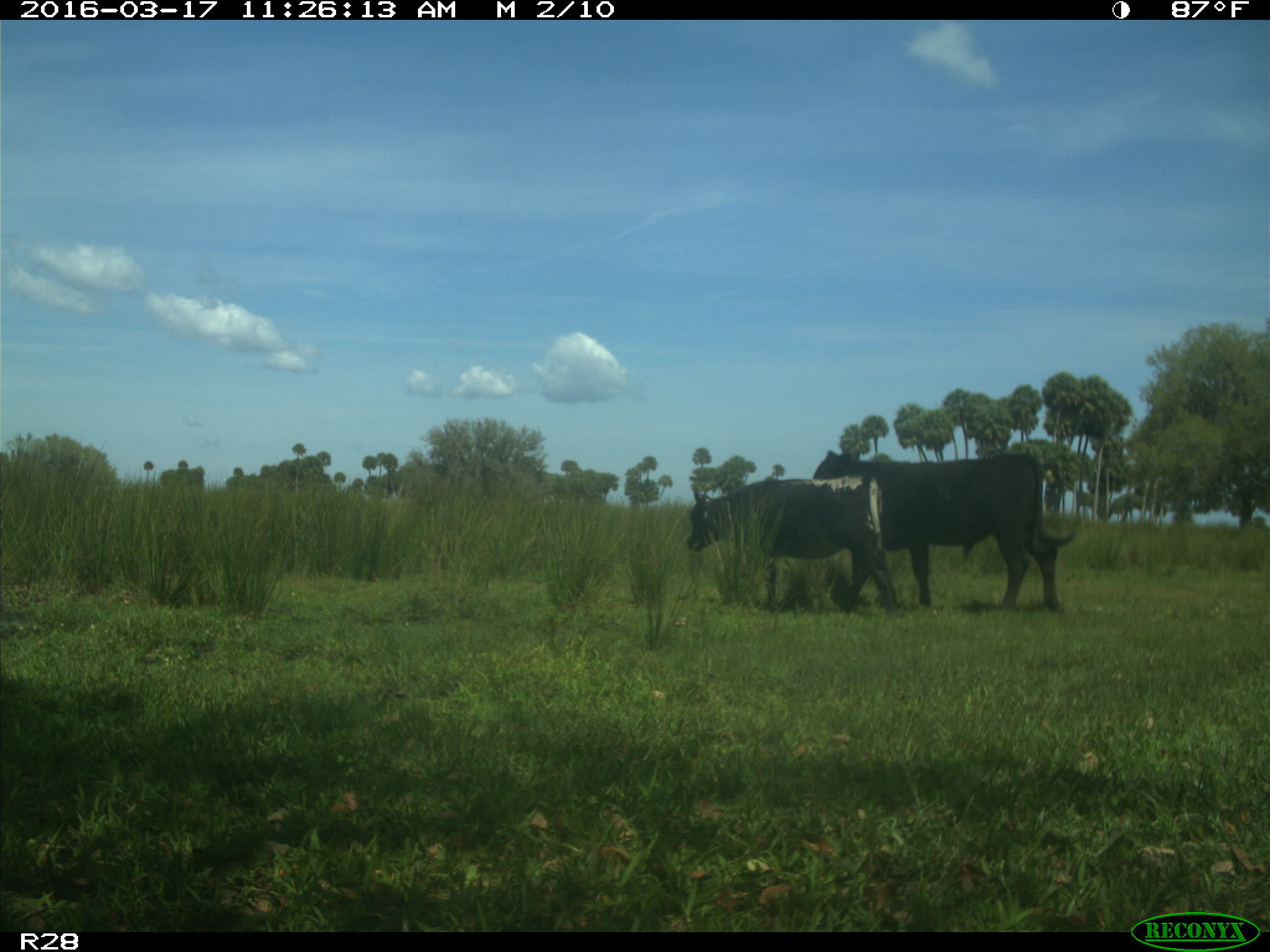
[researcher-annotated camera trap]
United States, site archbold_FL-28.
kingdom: Animalia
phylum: Chordata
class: Mammalia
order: Artiodactyla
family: Bovidae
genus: Bos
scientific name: Bos taurus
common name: domestic cow